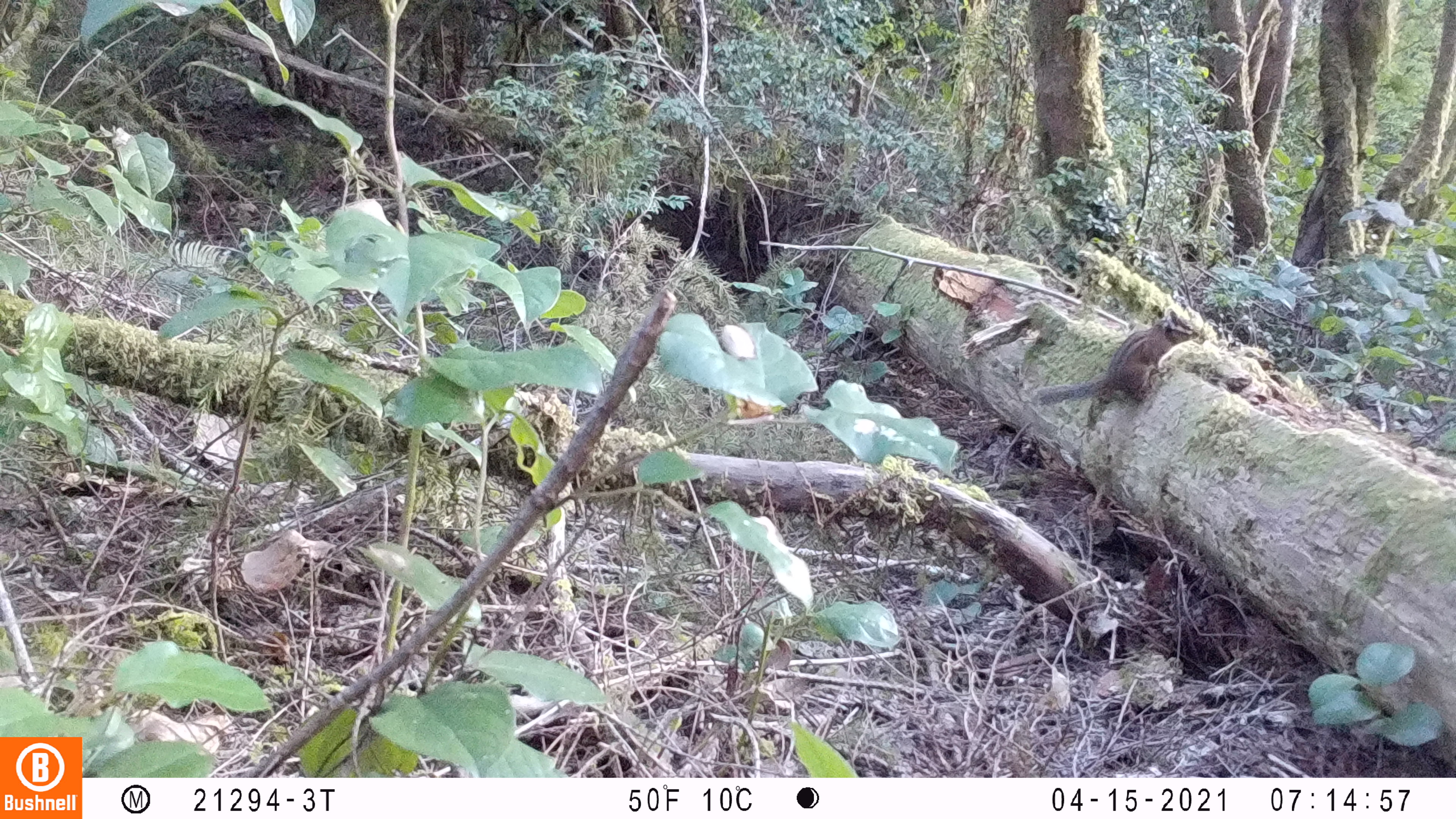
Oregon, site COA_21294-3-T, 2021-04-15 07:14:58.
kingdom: Animalia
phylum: Chordata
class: Mammalia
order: Rodentia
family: Sciuridae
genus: Neotamias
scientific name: Neotamias townsendii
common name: townsend's chipmunk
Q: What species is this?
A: Townsend's chipmunk (Neotamias townsendii).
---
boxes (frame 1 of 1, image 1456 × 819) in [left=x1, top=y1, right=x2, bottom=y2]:
townsend's chipmunk: [left=1038, top=323, right=1186, bottom=407]